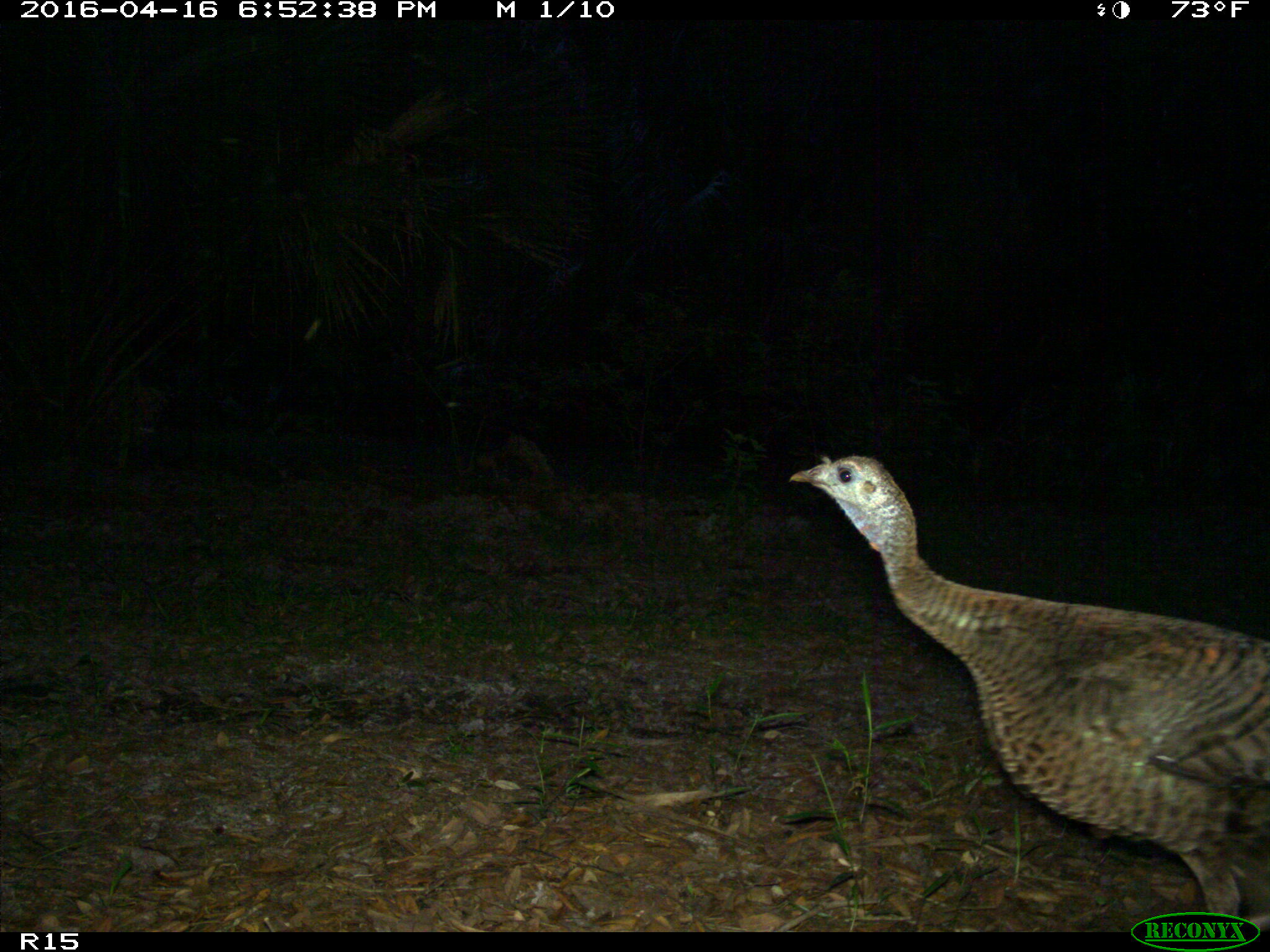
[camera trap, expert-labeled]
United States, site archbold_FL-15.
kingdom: Animalia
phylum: Chordata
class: Aves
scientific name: Aves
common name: birds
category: unidentified bird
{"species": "unidentified bird (birds) (Aves)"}